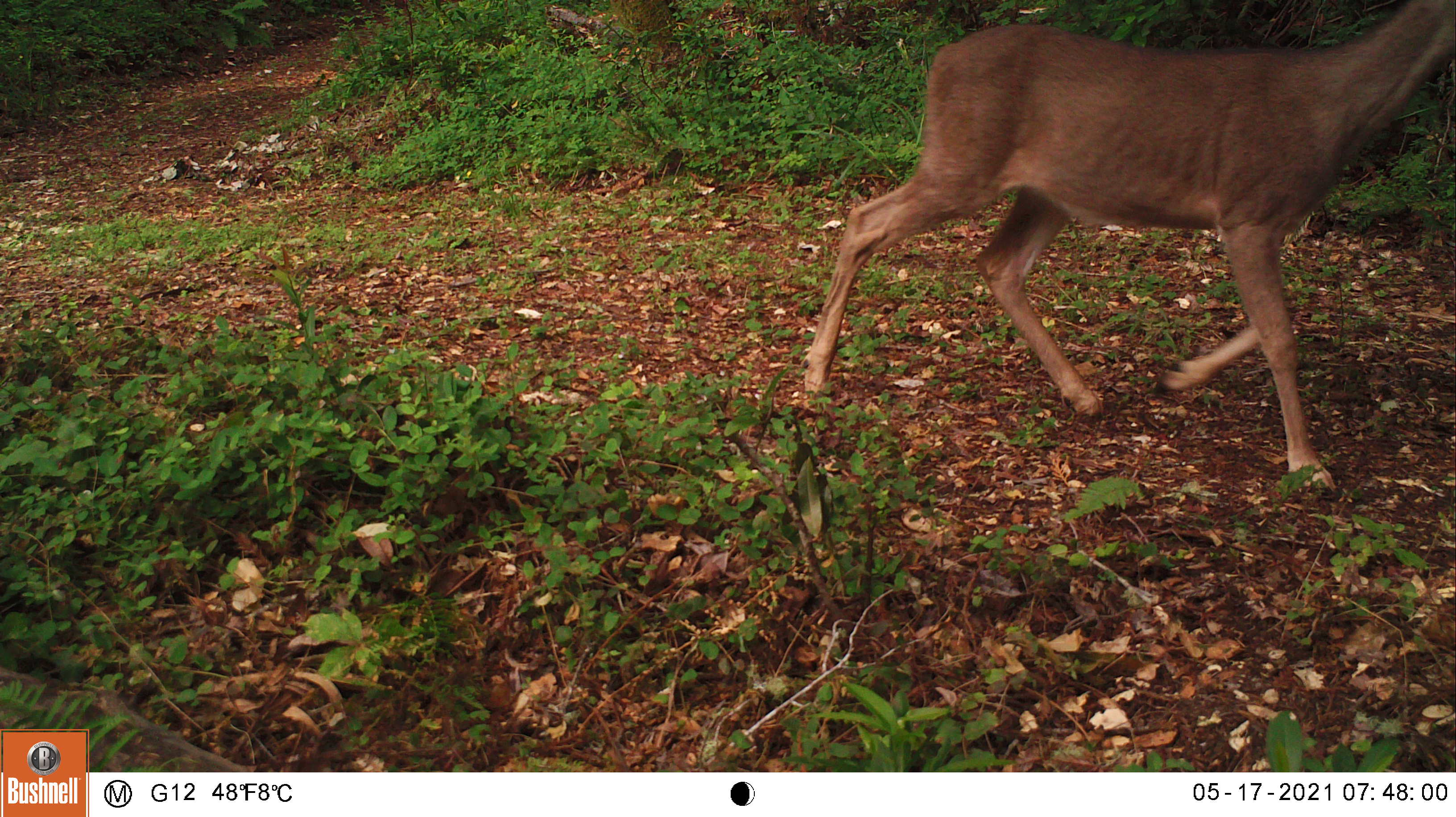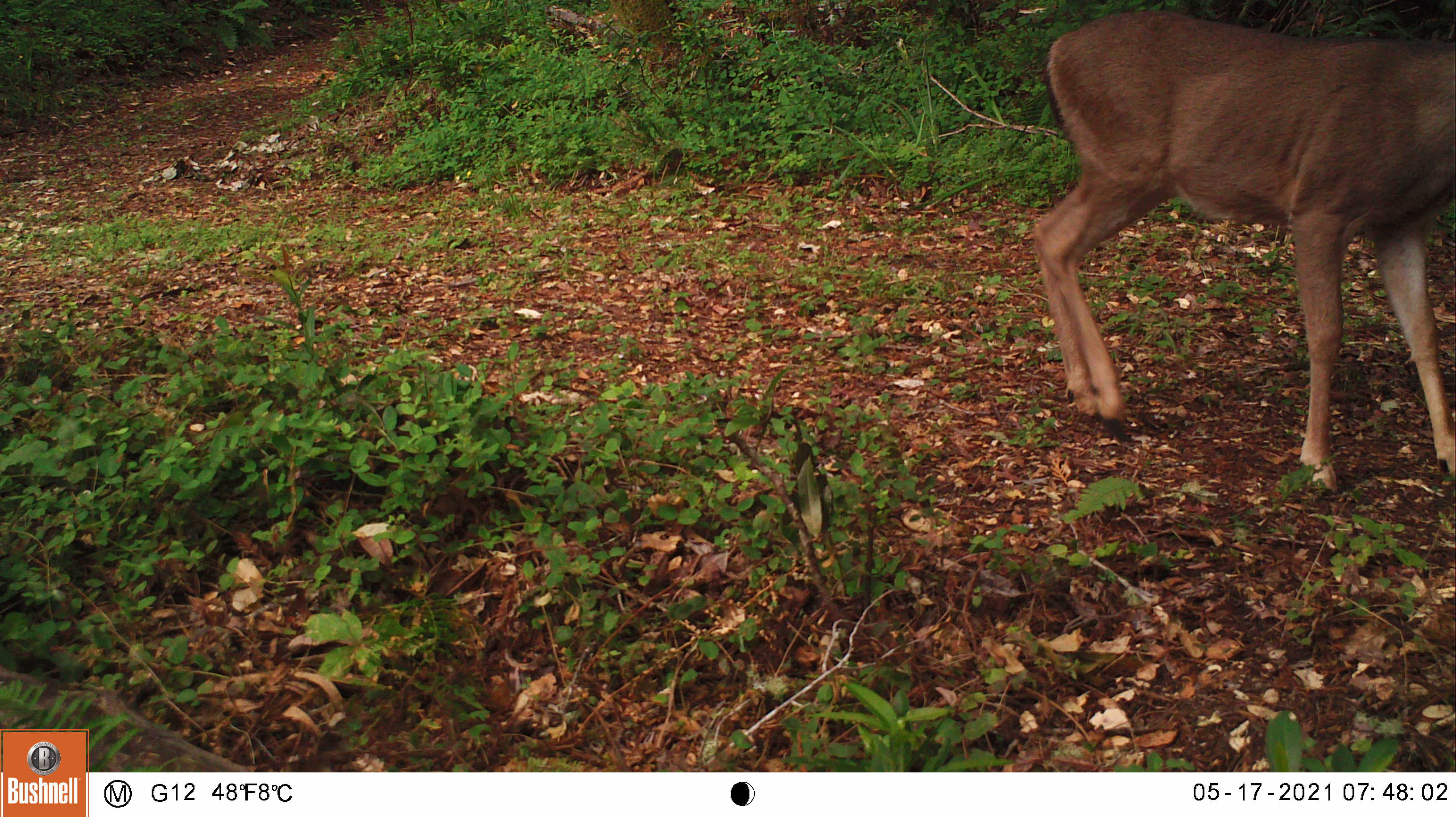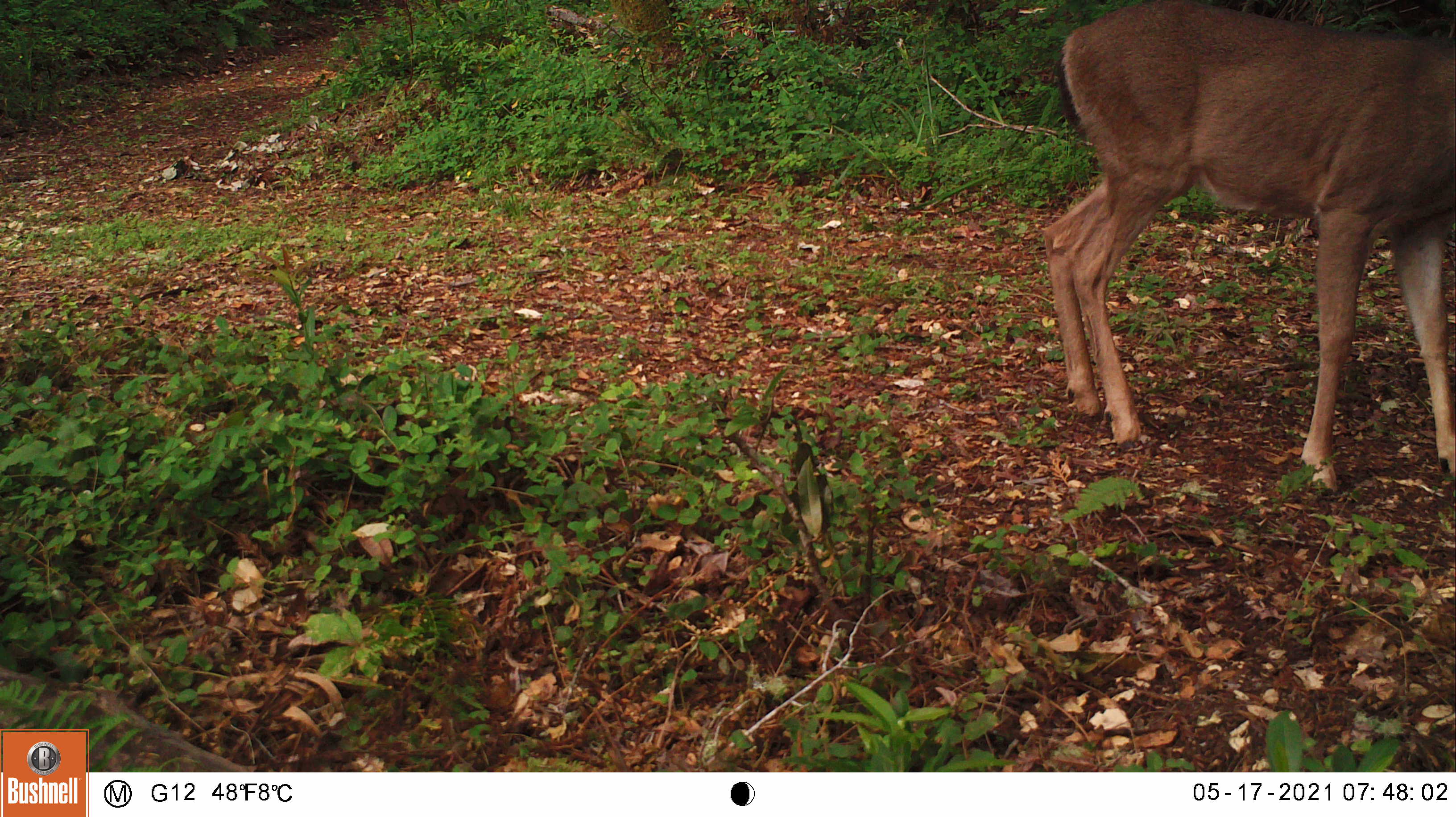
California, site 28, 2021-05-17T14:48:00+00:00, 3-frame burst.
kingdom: Animalia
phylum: Chordata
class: Mammalia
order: Artiodactyla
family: Cervidae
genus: Odocoileus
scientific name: Odocoileus hemionus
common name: mule deer